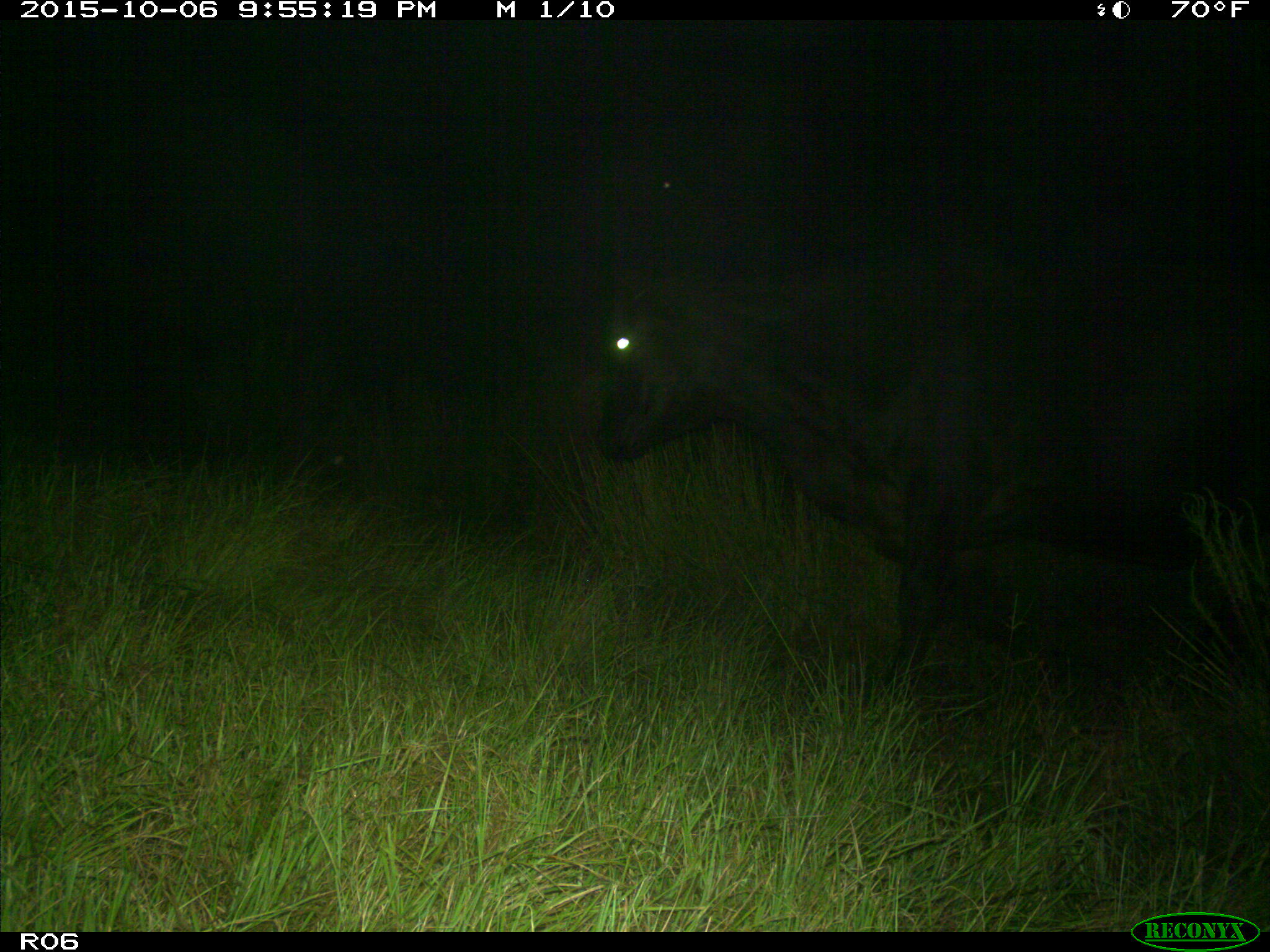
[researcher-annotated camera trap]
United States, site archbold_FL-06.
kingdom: Animalia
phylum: Chordata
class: Mammalia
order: Artiodactyla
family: Bovidae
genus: Bos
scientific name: Bos taurus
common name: domestic cow